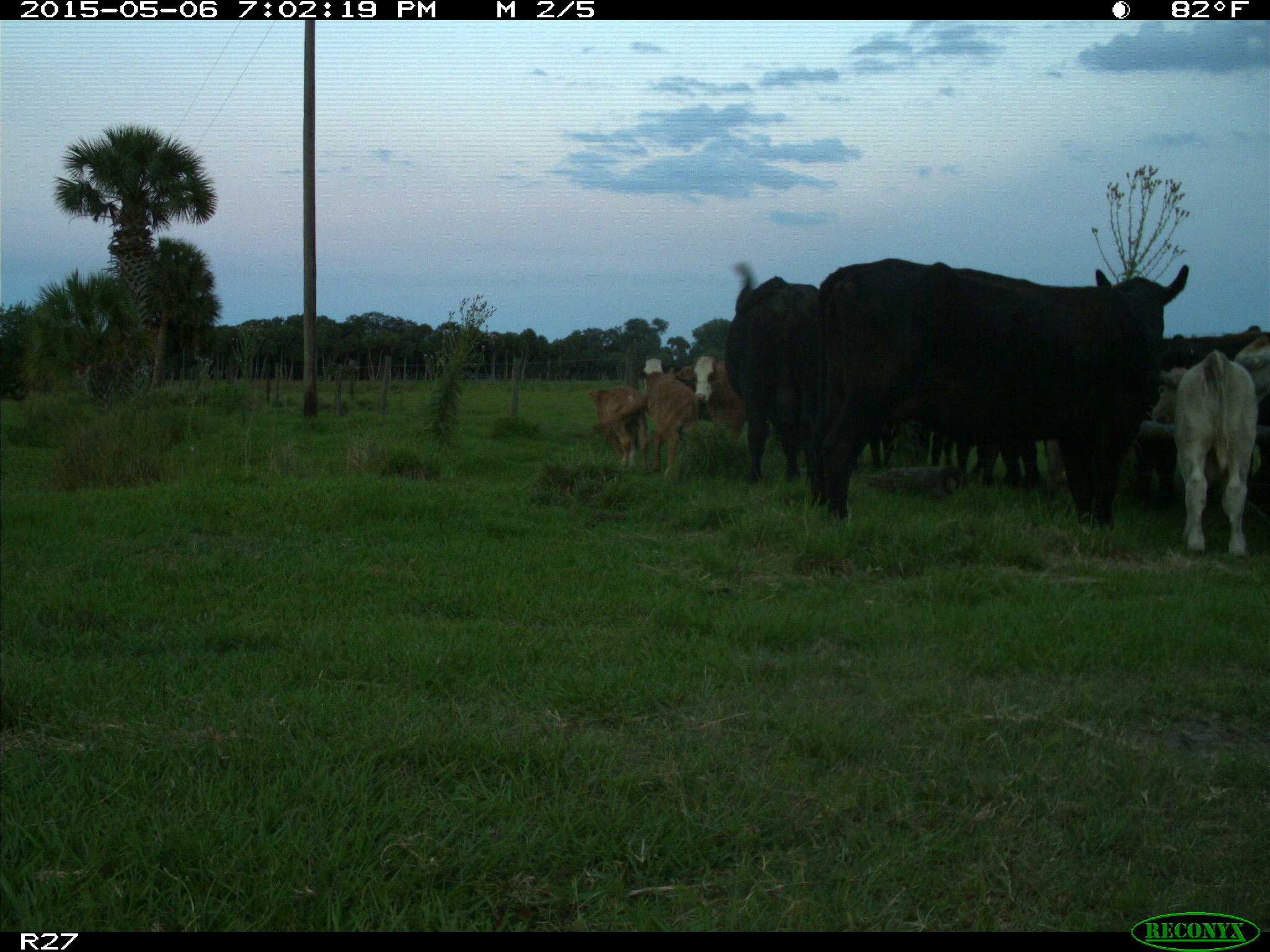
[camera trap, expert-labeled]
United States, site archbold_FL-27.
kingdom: Animalia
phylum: Chordata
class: Mammalia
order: Artiodactyla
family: Bovidae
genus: Bos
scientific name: Bos taurus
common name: domestic cow